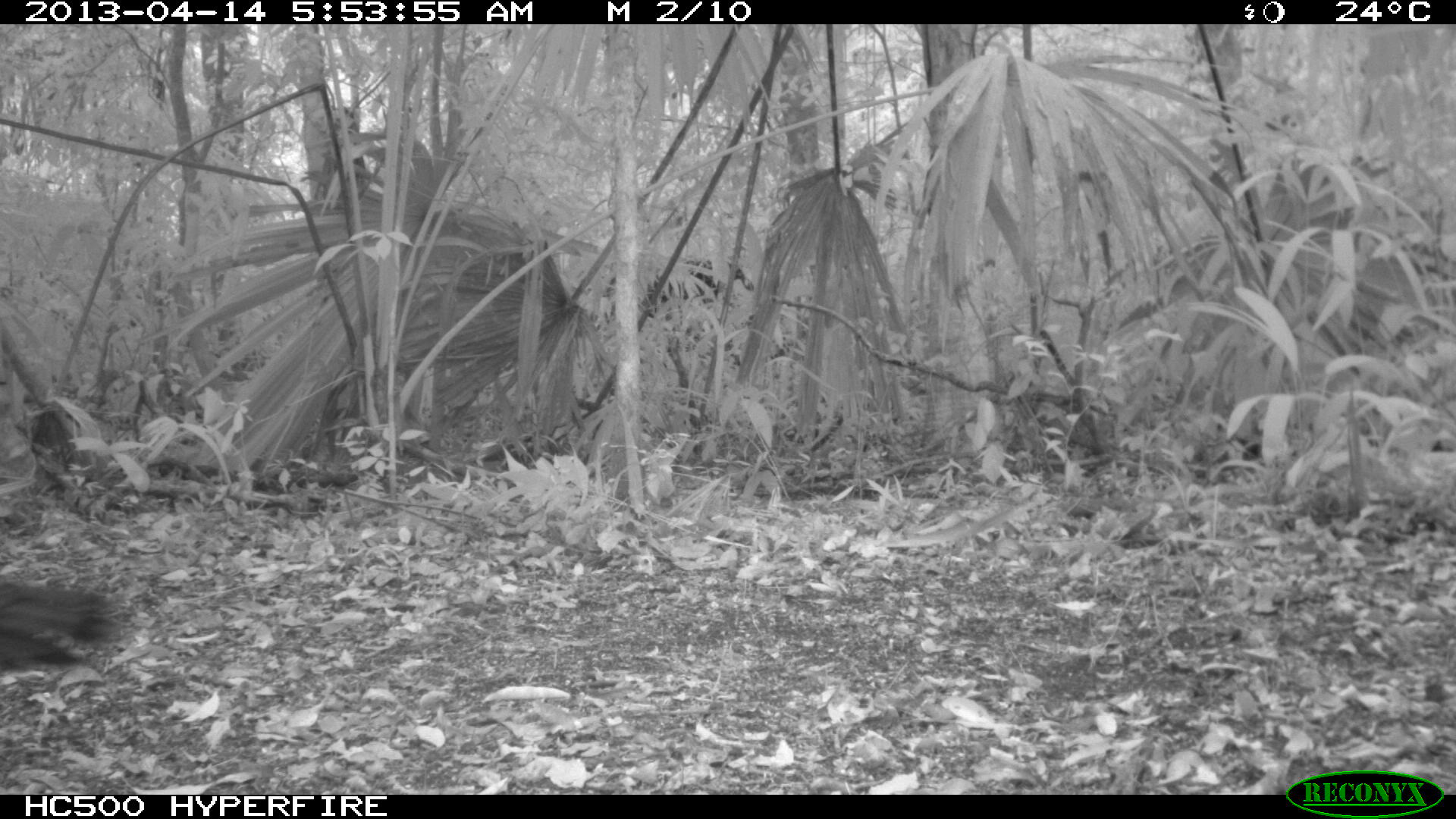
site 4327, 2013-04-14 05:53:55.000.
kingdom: Animalia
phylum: Chordata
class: Aves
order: Galliformes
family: Phasianidae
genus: Meleagris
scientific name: Meleagris ocellata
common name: ocellated turkey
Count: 1.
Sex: female.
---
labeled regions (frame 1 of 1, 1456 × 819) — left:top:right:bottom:
meleagris ocellata: 0:583:114:672